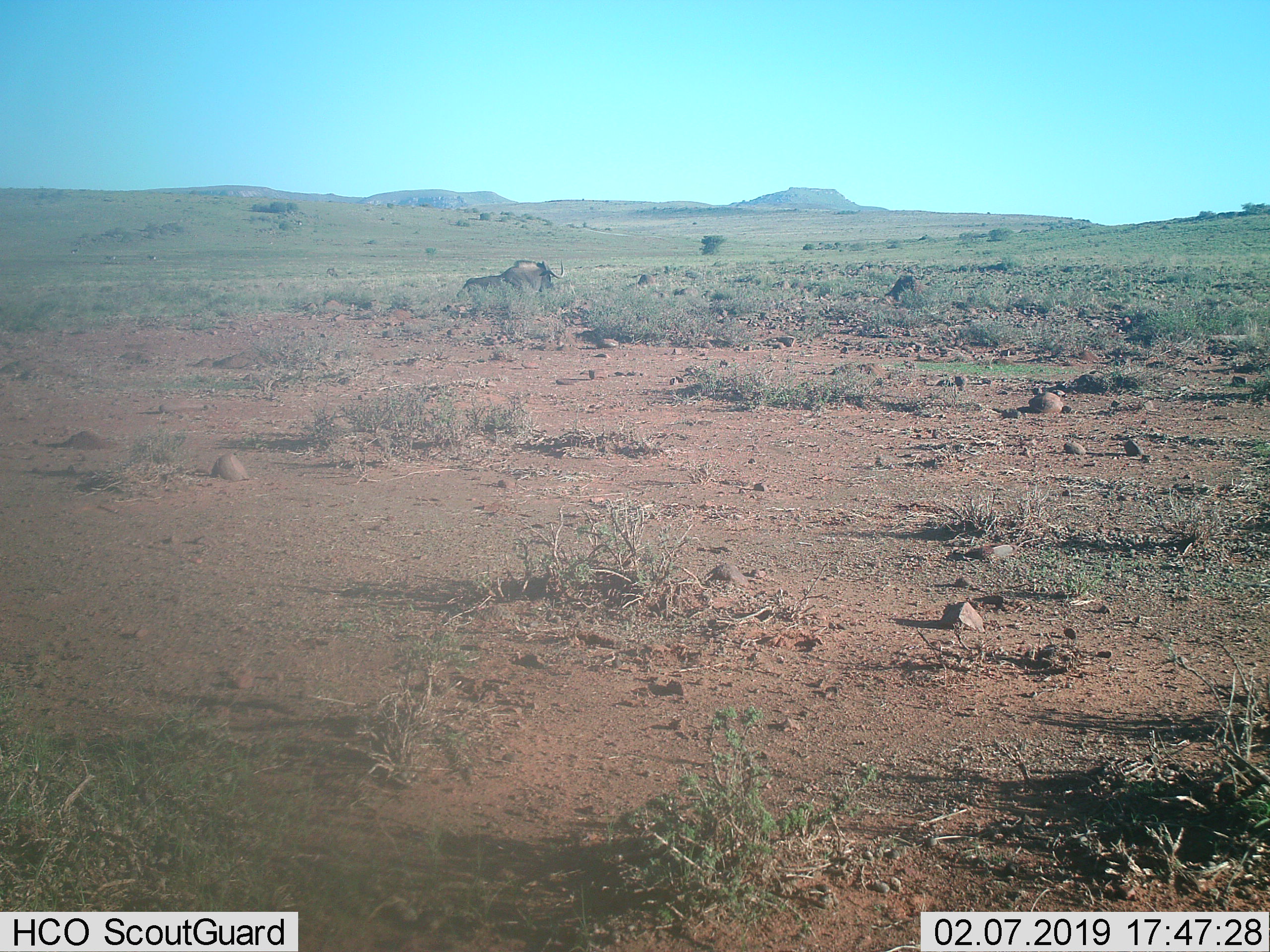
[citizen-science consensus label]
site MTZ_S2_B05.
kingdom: Animalia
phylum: Chordata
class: Mammalia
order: Artiodactyla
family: Bovidae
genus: Connochaetes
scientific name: Connochaetes gnou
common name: black wildebeest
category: wildebeestblack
Wildebeestblack (black wildebeest) (Connochaetes gnou), count 1. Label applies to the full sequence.